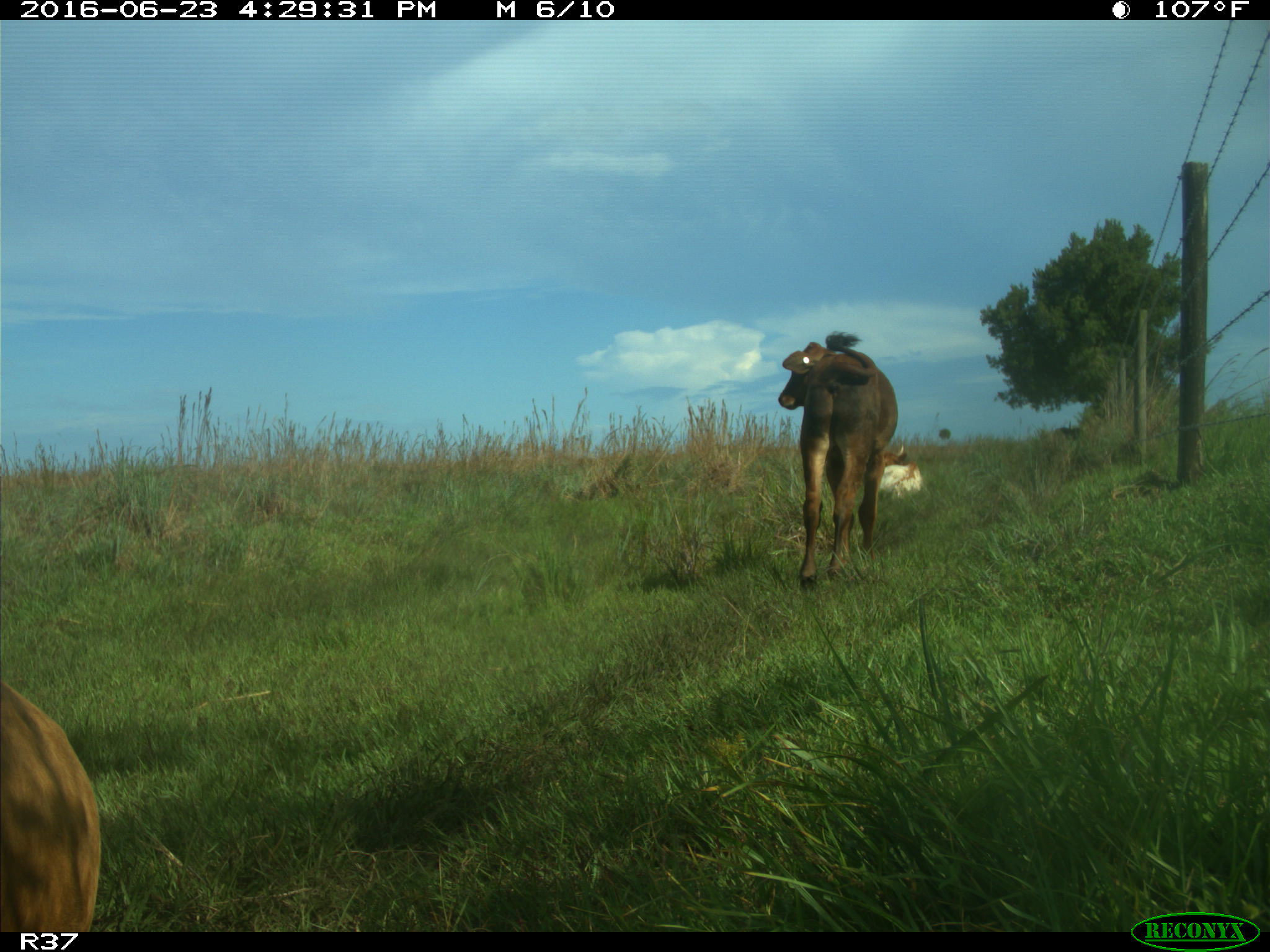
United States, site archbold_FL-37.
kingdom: Animalia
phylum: Chordata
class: Mammalia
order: Artiodactyla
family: Bovidae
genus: Bos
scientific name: Bos taurus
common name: domestic cow